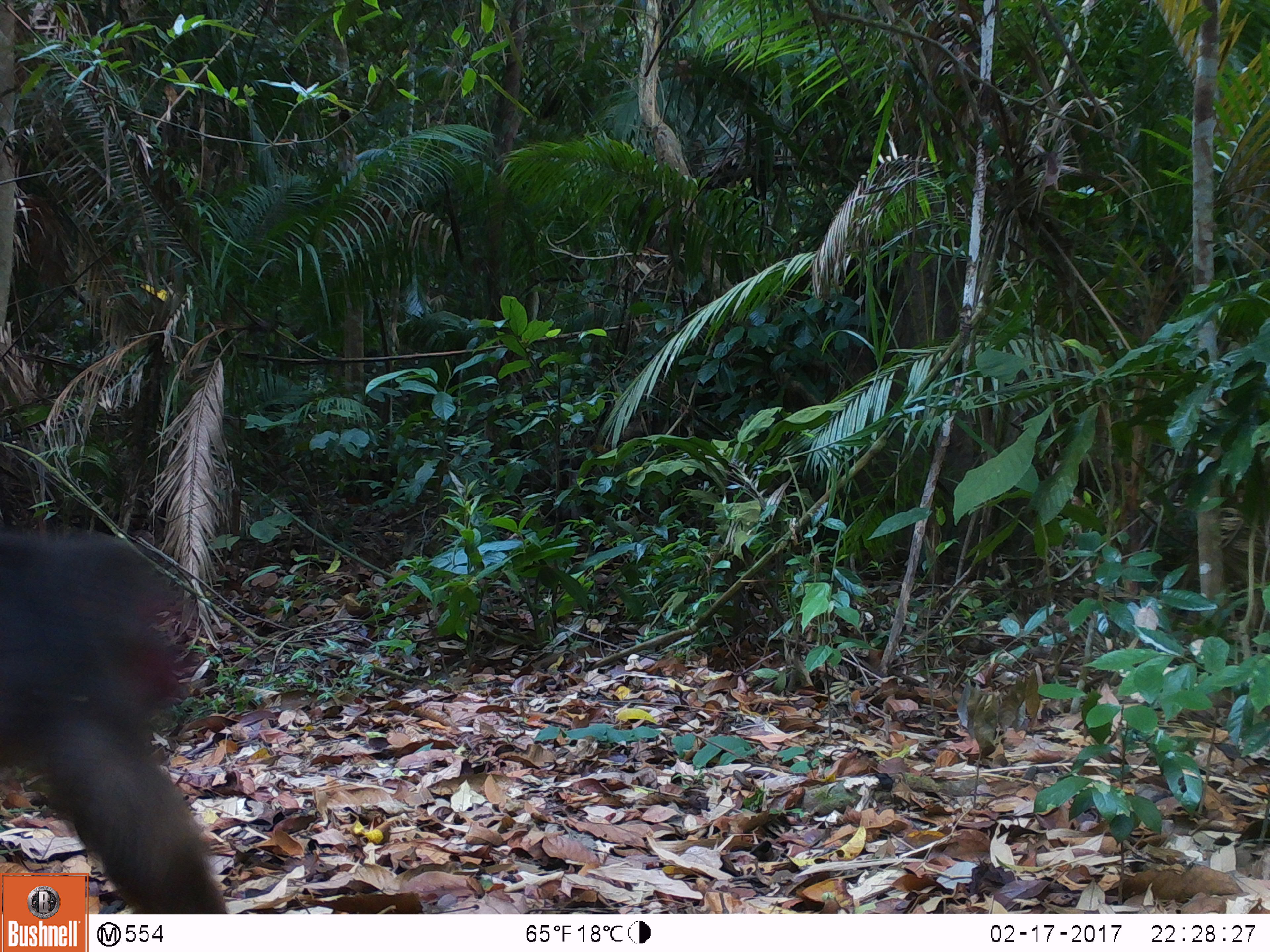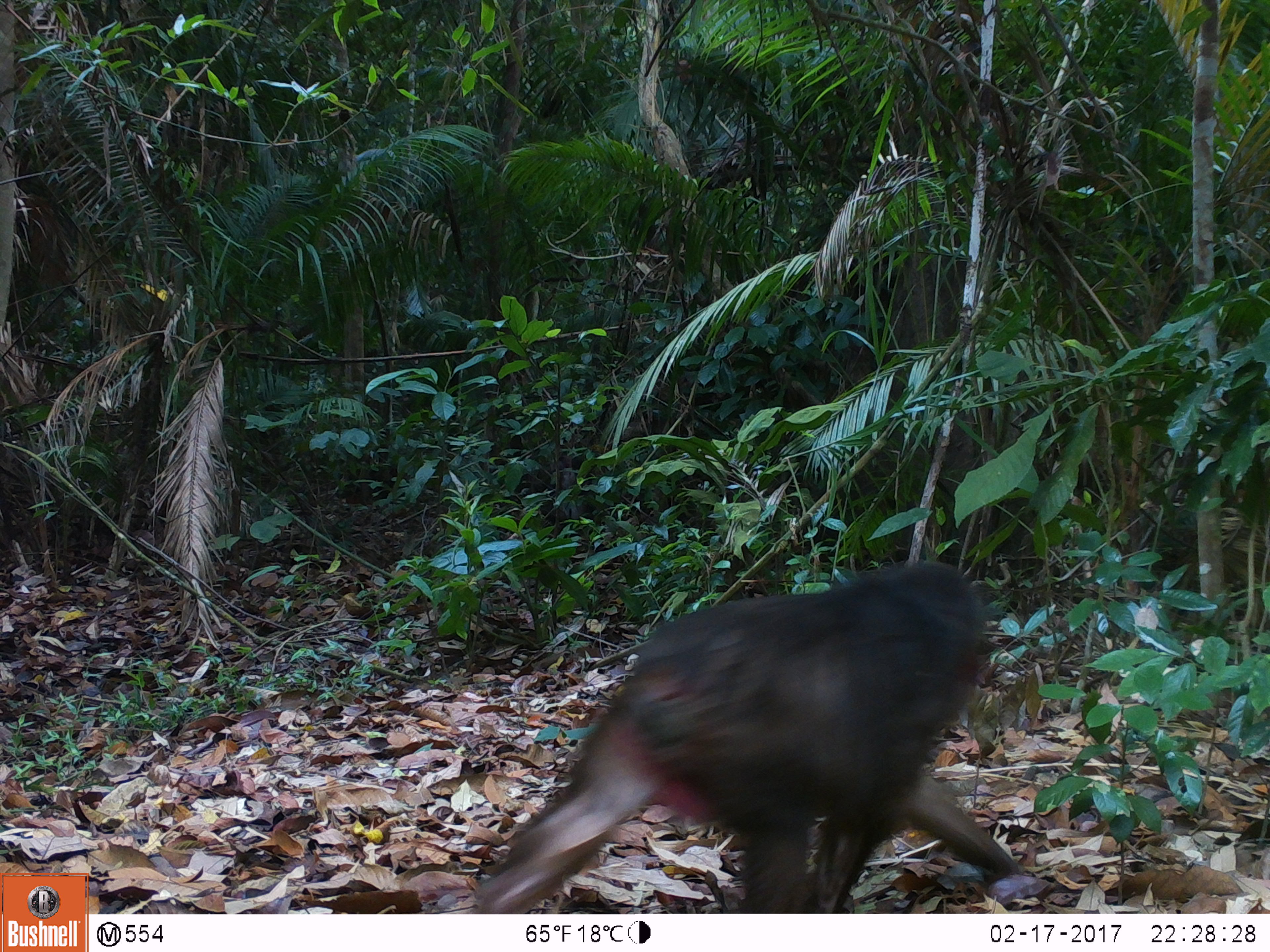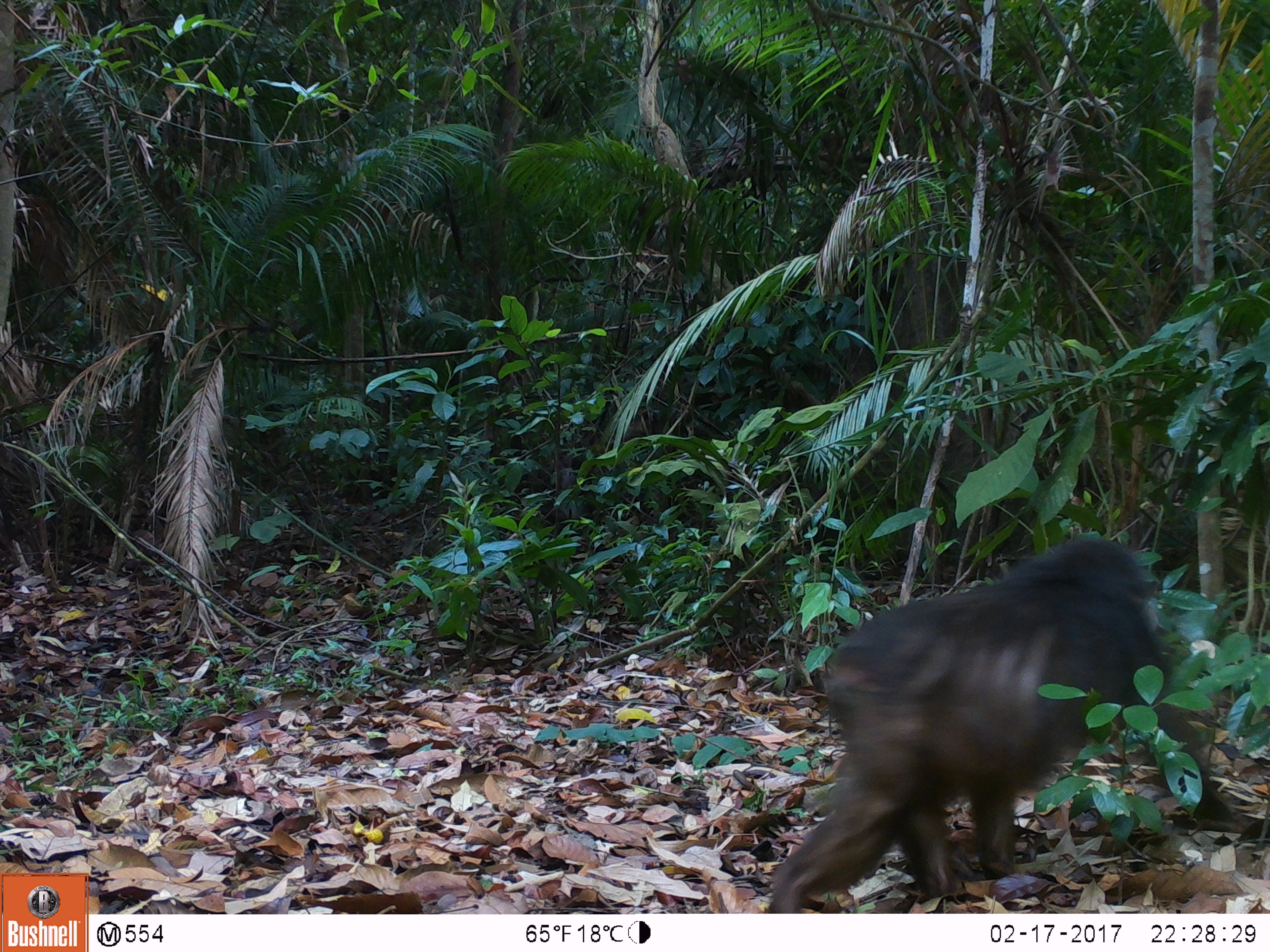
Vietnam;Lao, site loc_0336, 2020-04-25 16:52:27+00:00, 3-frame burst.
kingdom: Animalia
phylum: Chordata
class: Mammalia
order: Primates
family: Cercopithecidae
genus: Macaca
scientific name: Macaca arctoides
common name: stump-tailed macaque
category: stump tailed macaque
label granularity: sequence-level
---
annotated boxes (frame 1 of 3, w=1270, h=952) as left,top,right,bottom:
stump tailed macaque: 0,525,228,914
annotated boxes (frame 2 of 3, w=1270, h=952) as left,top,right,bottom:
stump tailed macaque: 467,558,1026,913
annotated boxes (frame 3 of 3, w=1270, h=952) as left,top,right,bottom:
stump tailed macaque: 766,535,1237,913